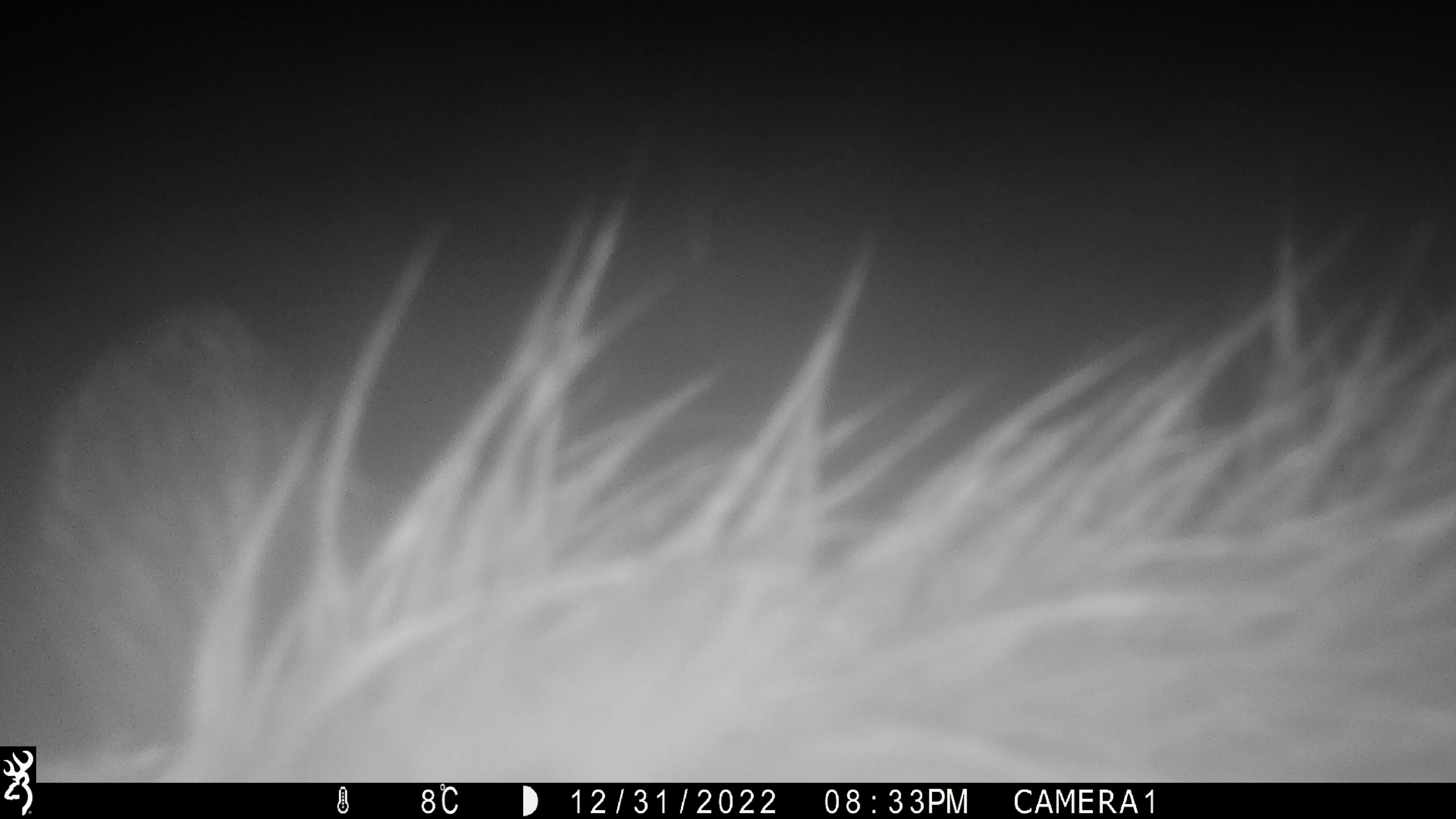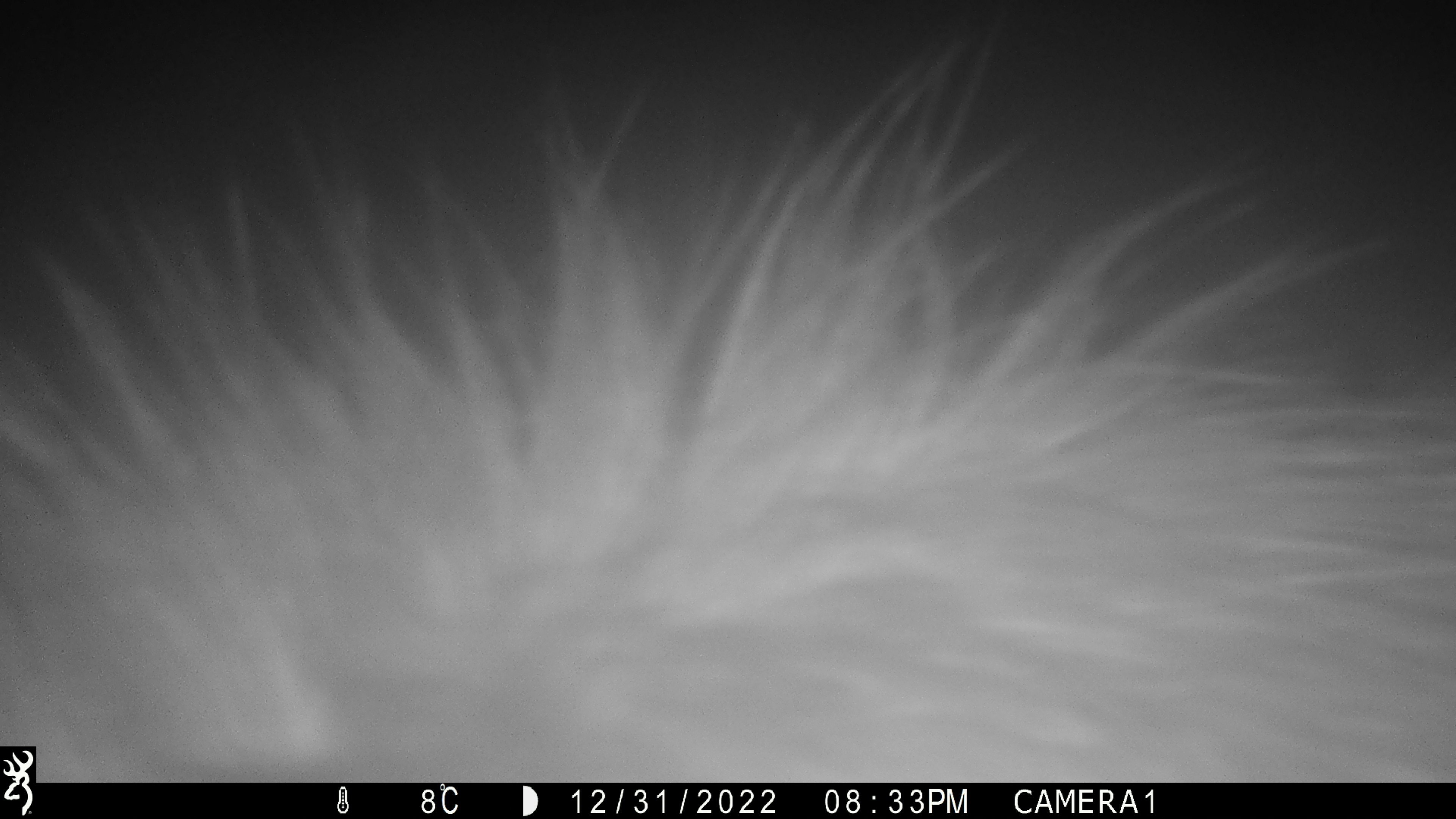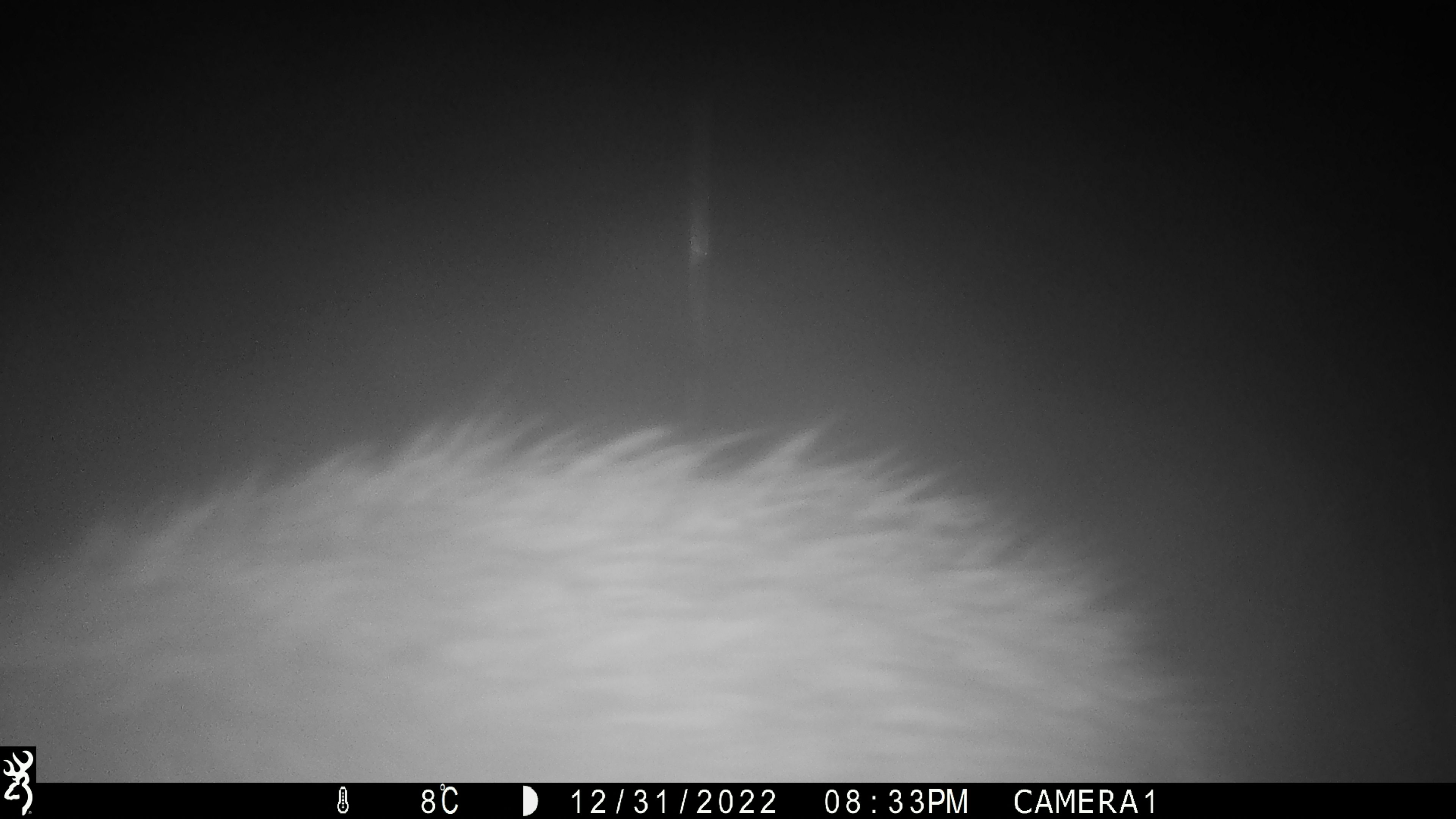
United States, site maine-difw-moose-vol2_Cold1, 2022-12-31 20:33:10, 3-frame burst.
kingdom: Animalia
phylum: Chordata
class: Mammalia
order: Artiodactyla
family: Cervidae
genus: Alces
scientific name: Alces alces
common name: moose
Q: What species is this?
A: Moose (Alces alces).